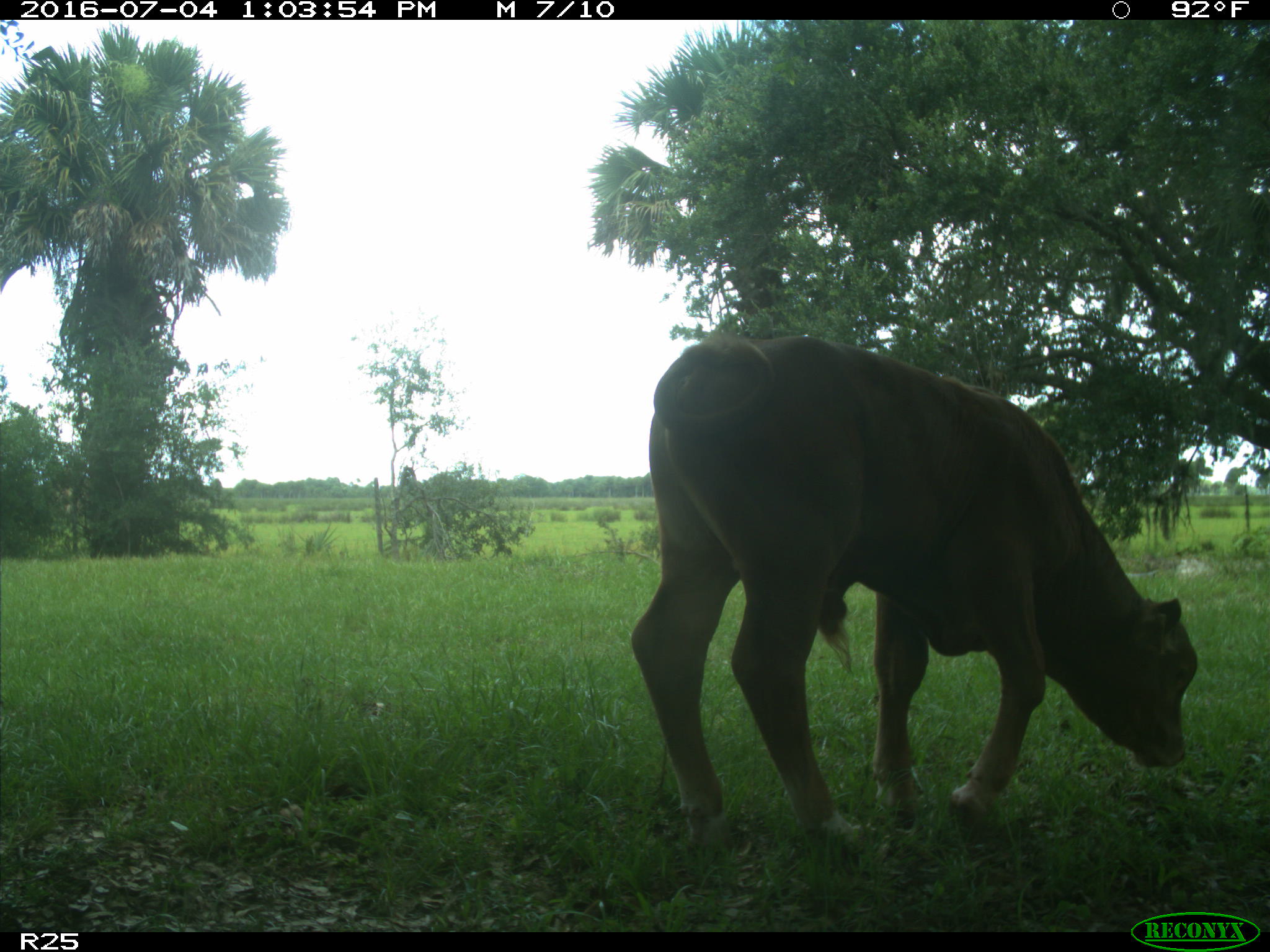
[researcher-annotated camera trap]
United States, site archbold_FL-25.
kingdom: Animalia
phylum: Chordata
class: Mammalia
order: Artiodactyla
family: Bovidae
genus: Bos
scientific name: Bos taurus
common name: domestic cow